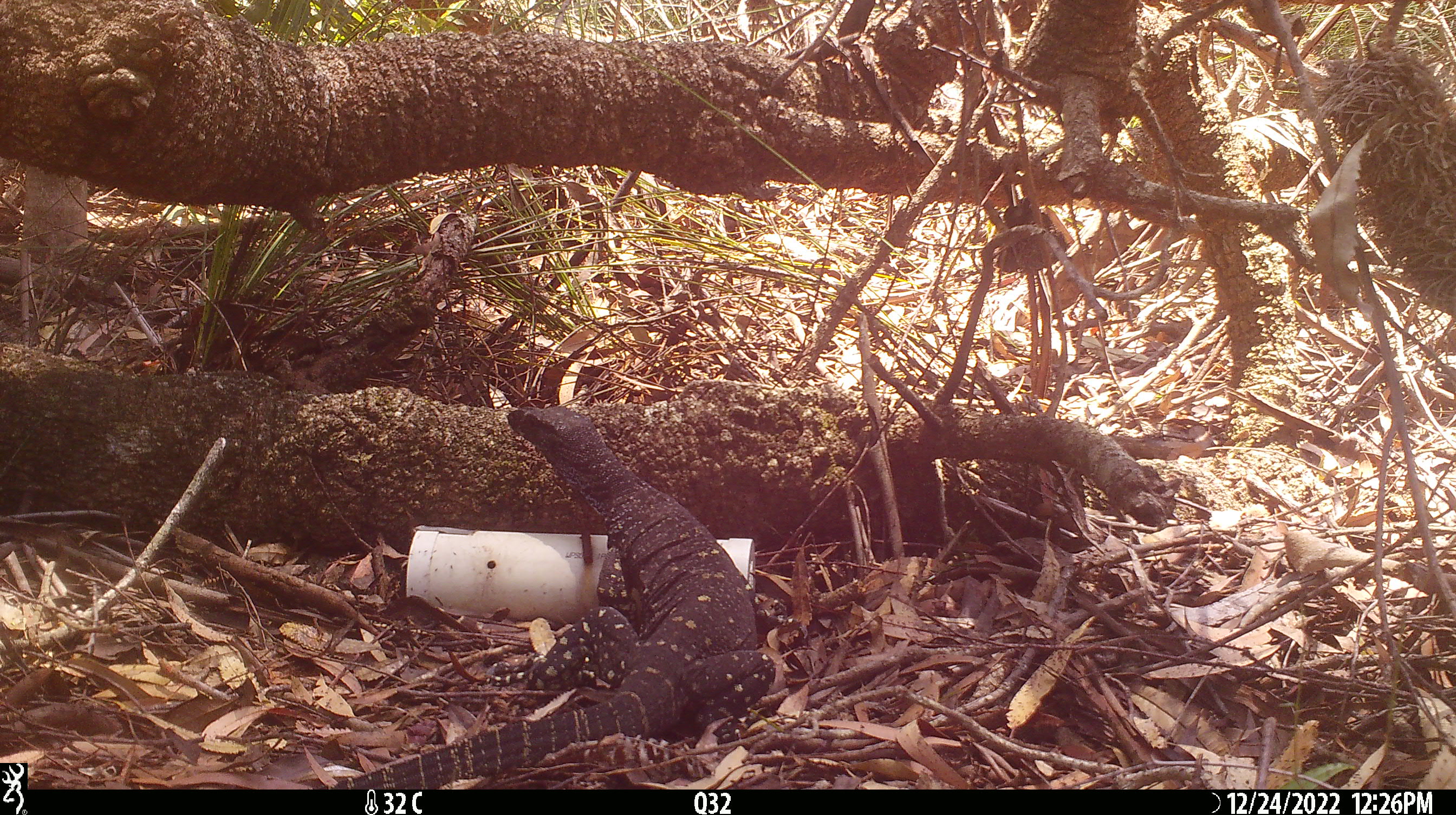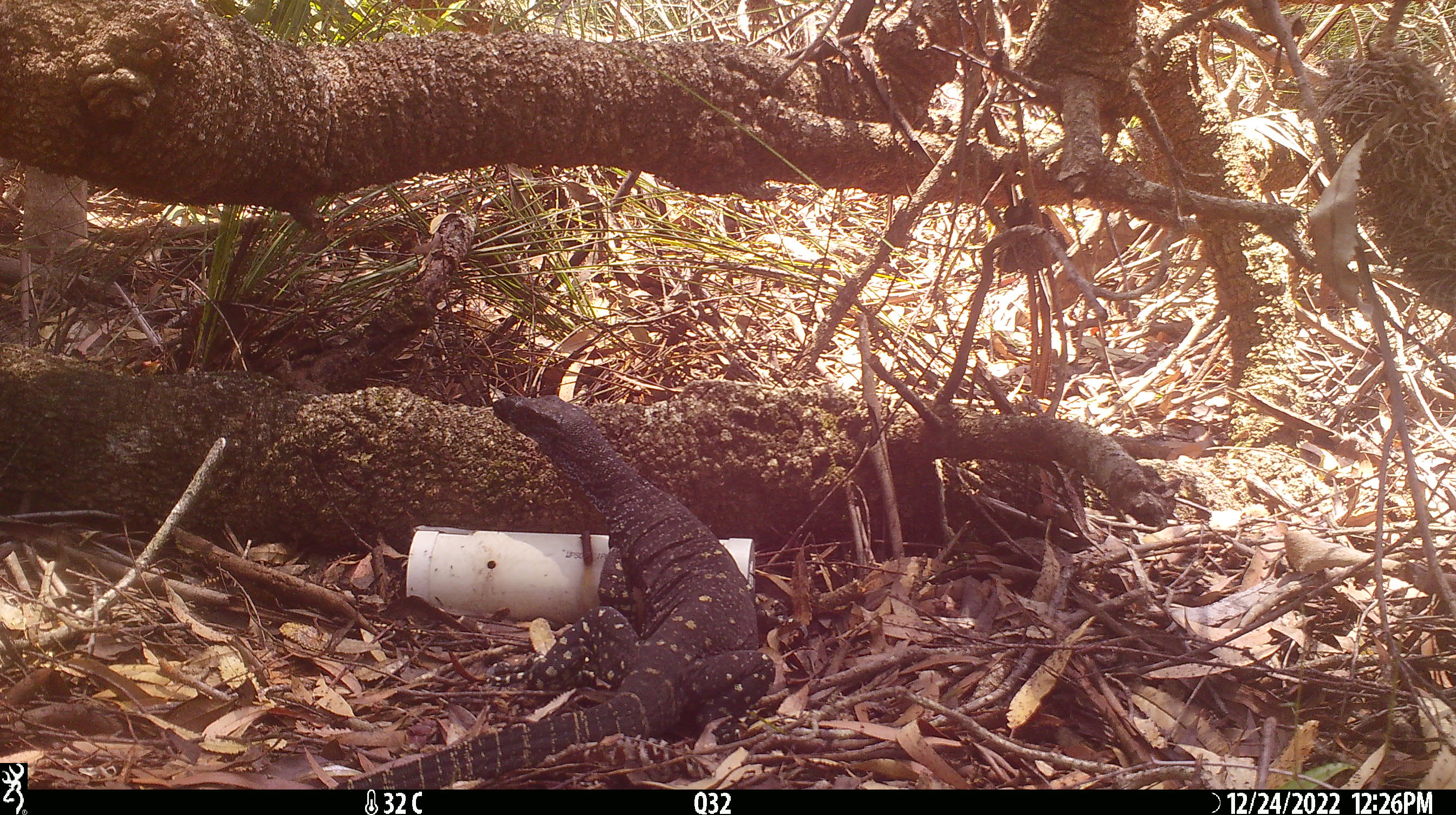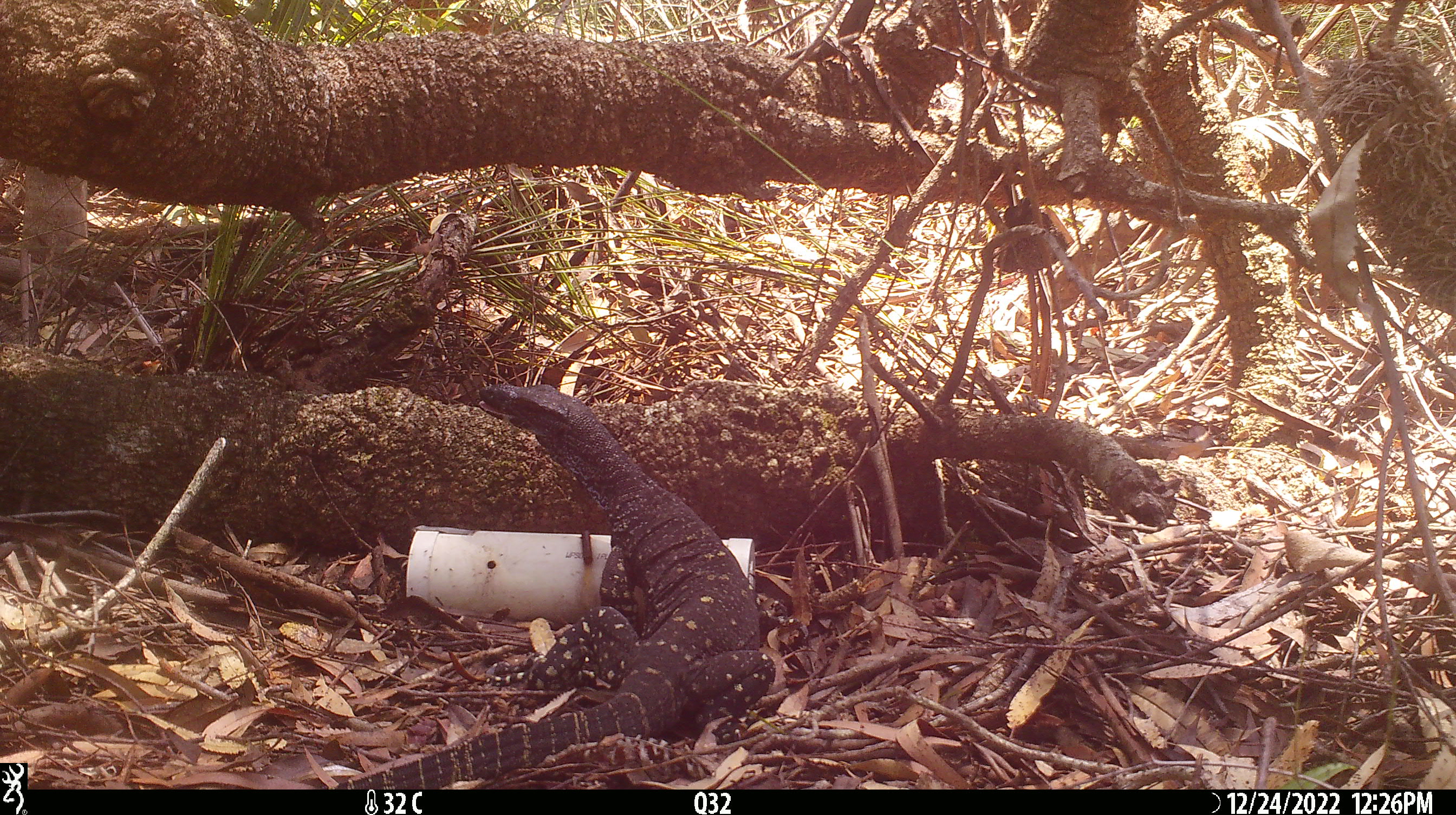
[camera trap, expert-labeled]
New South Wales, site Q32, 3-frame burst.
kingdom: Animalia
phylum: Chordata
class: Reptilia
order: Squamata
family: Varanidae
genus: Varanus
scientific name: Varanus varius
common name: lace monitor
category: goanna